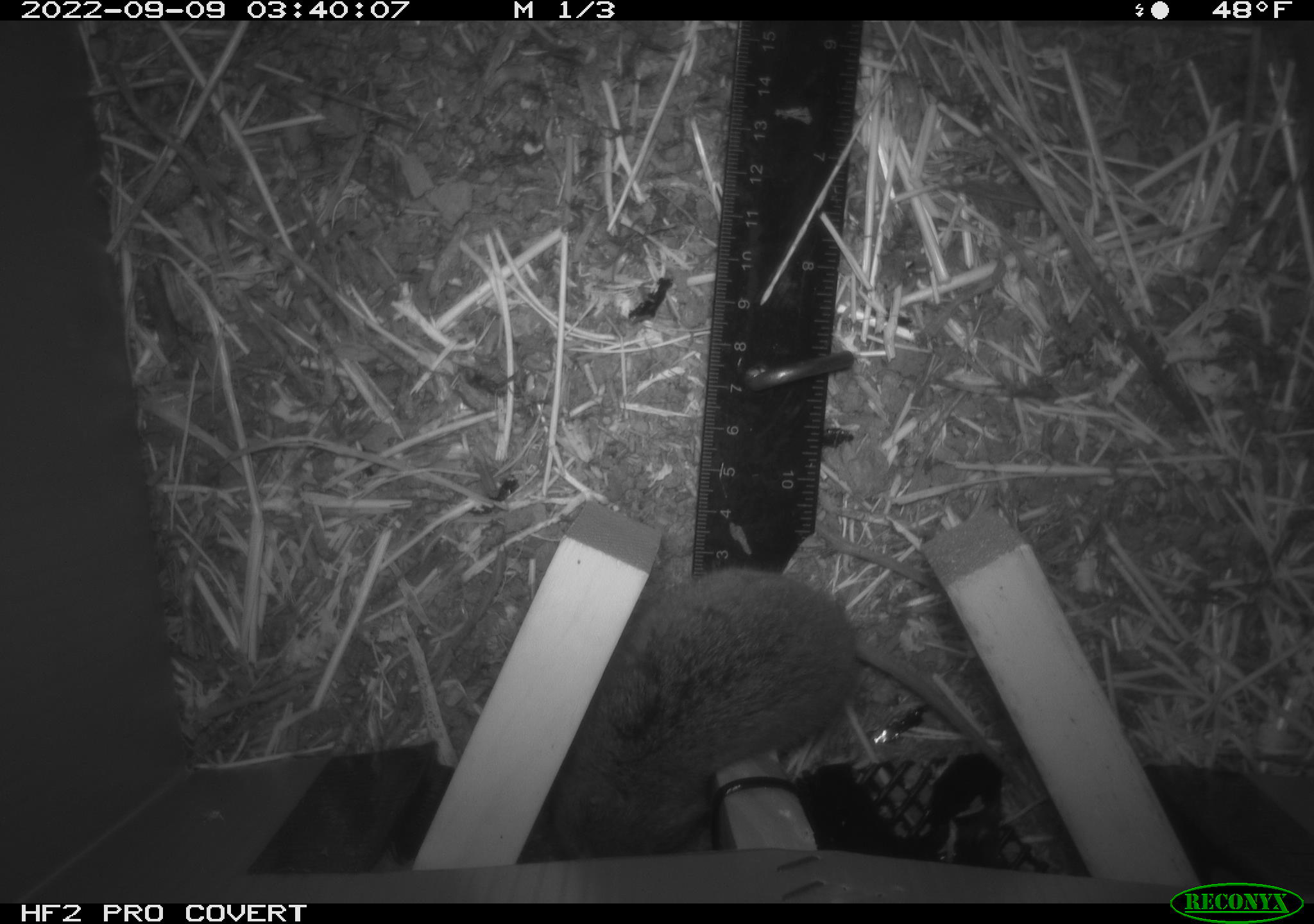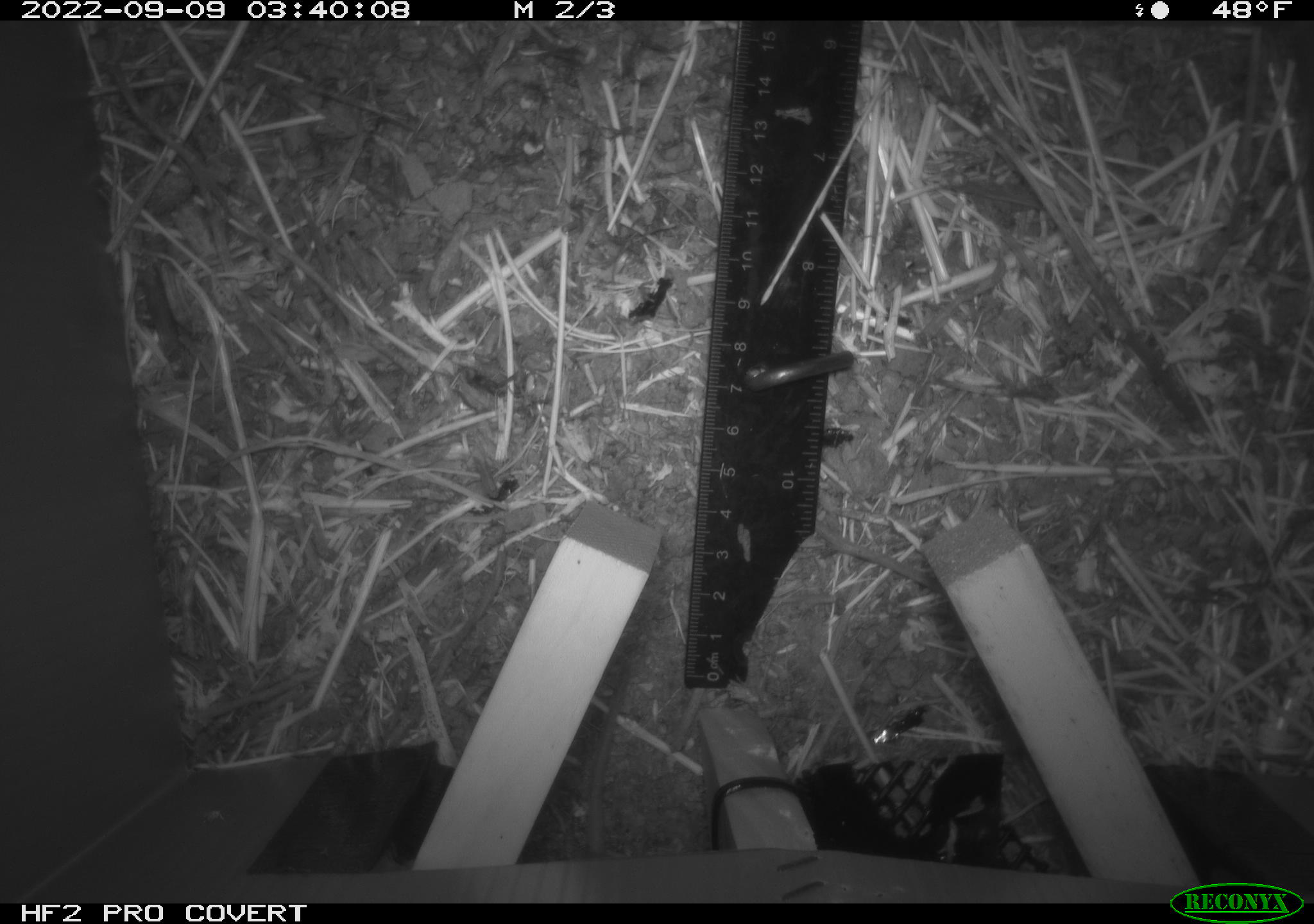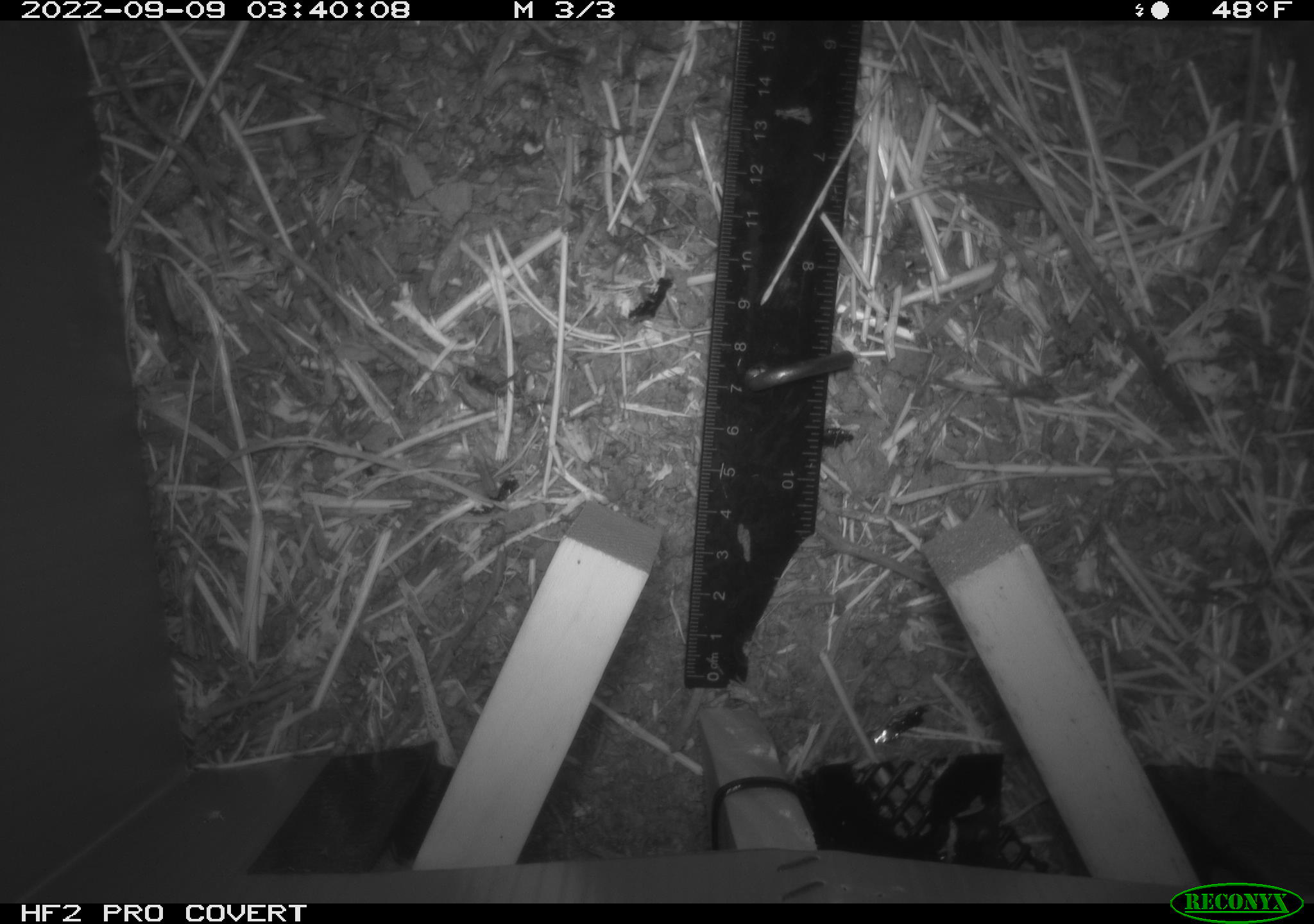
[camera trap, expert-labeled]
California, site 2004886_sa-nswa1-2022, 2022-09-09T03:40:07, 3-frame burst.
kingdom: Animalia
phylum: Chordata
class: Mammalia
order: Rodentia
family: Cricetidae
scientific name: Cricetidae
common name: hamsters, voles, lemmings, and allies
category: cricetidae family